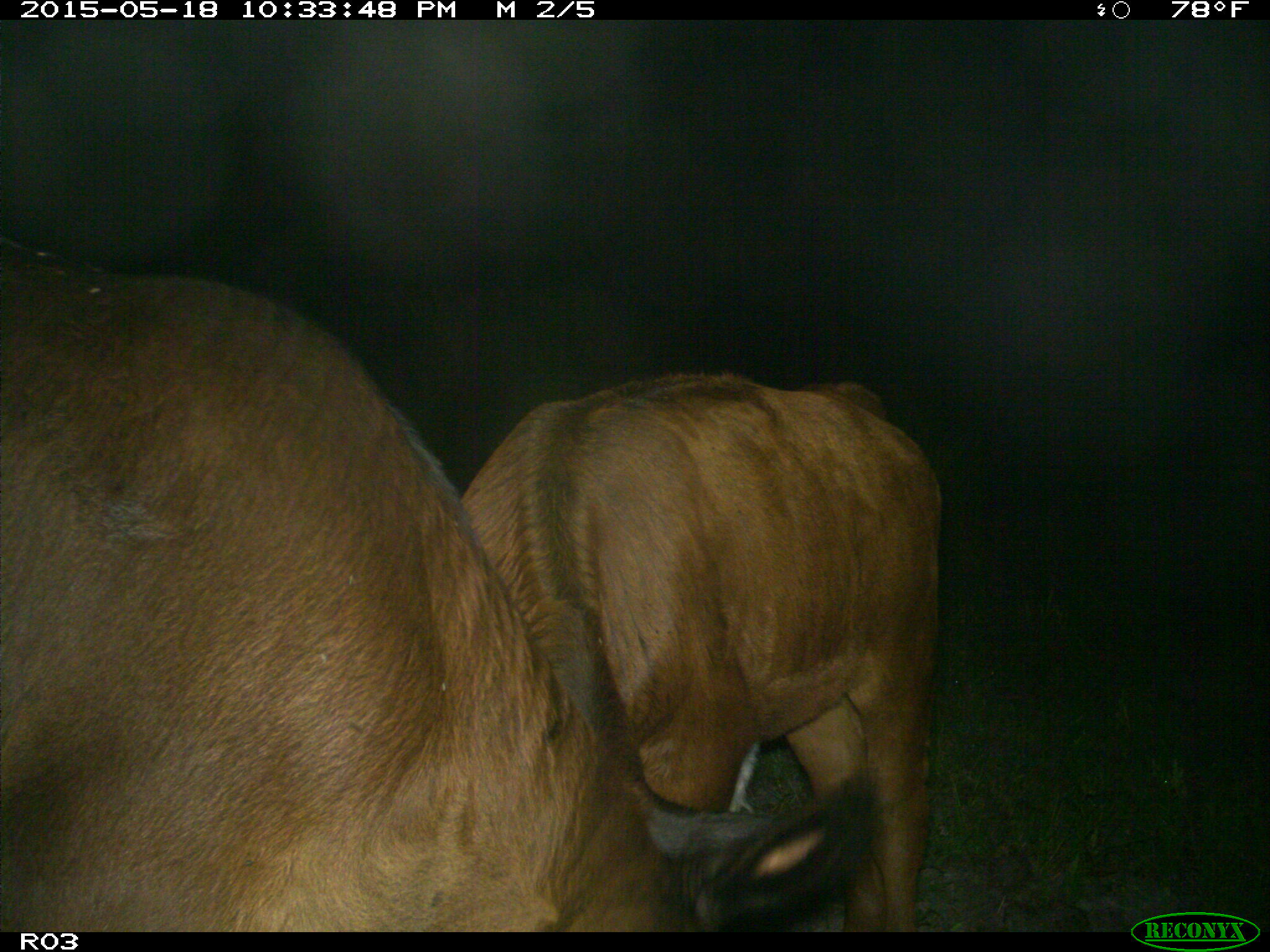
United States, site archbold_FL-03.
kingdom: Animalia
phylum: Chordata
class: Mammalia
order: Artiodactyla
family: Bovidae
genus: Bos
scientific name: Bos taurus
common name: domestic cow